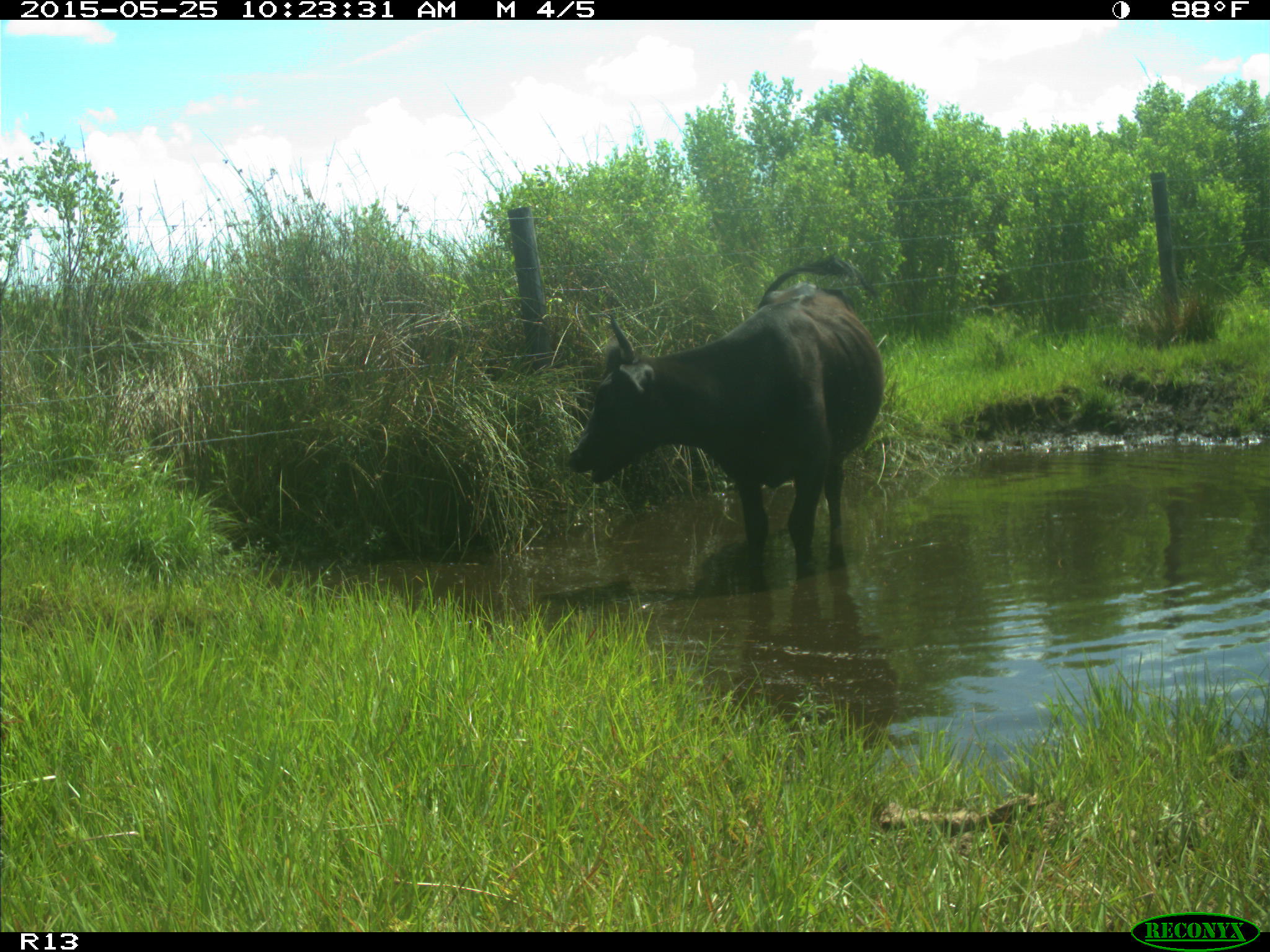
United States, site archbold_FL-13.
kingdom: Animalia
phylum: Chordata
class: Mammalia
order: Artiodactyla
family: Bovidae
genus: Bos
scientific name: Bos taurus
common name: domestic cow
Bos taurus (domestic cow).